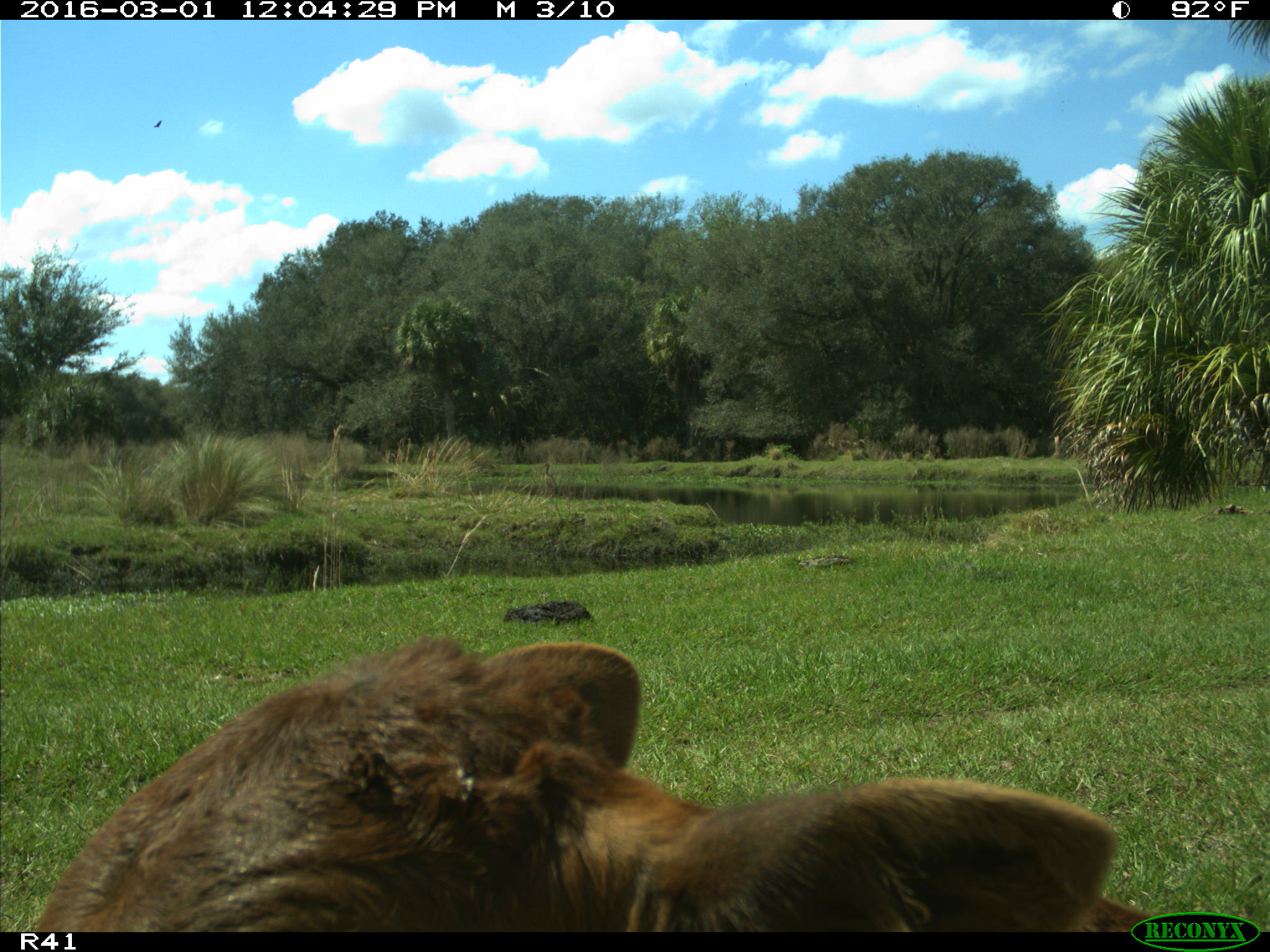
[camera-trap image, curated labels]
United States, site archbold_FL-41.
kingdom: Animalia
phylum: Chordata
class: Mammalia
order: Artiodactyla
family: Bovidae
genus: Bos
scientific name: Bos taurus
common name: domestic cow